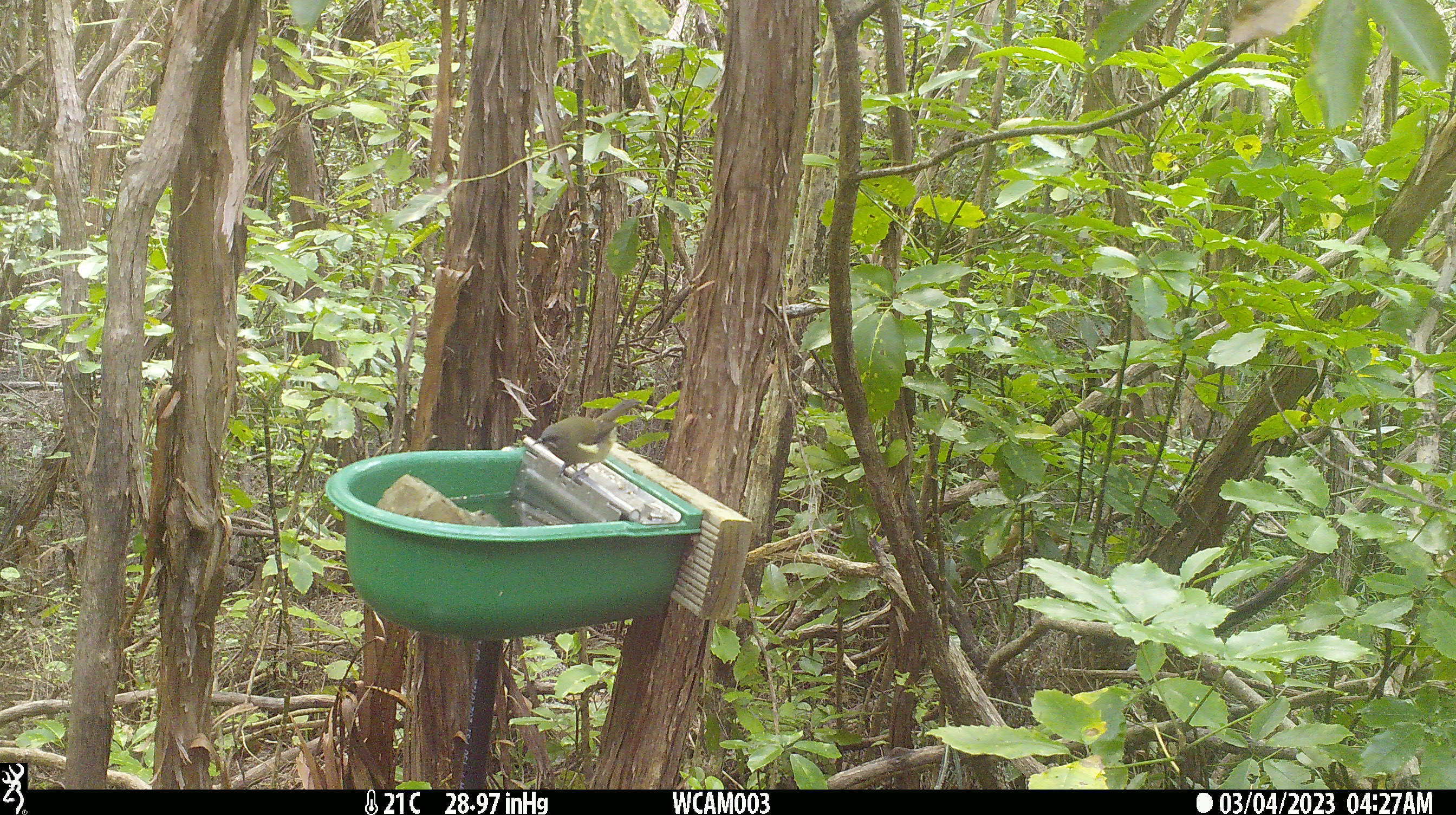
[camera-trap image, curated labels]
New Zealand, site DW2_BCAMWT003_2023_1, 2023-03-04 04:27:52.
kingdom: Animalia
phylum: Chordata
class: Aves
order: Passeriformes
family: Meliphagidae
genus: Anthornis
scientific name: Anthornis melanura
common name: new zealand bellbird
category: bellbird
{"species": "bellbird (new zealand bellbird) (Anthornis melanura)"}